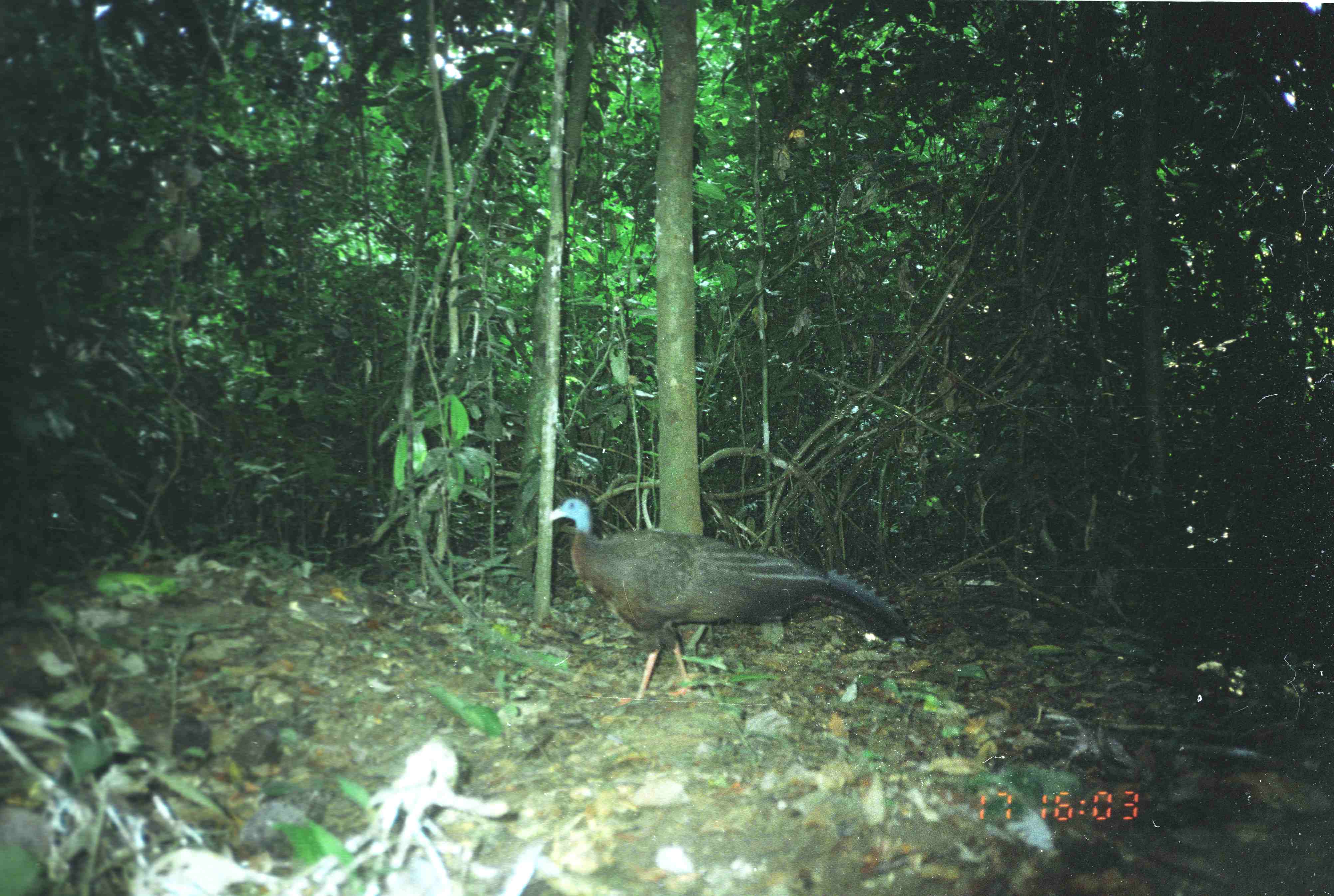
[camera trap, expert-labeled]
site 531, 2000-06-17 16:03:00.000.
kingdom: Animalia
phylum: Chordata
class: Aves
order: Galliformes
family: Phasianidae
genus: Argusianus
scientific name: Argusianus argus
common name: great argus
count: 1